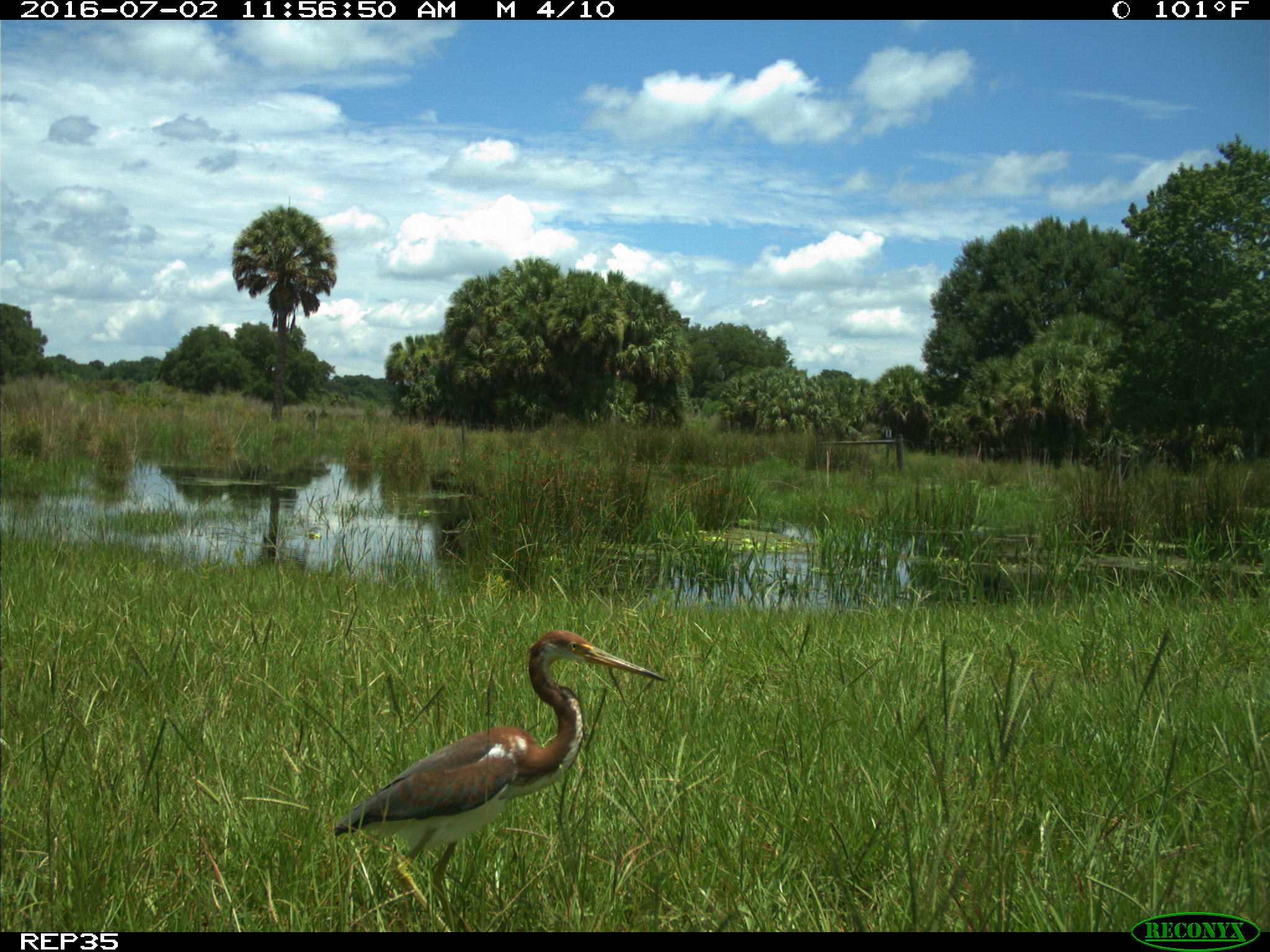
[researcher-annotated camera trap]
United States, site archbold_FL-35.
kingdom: Animalia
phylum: Chordata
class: Aves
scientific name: Aves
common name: birds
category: unidentified bird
Unidentified bird (birds) (Aves).